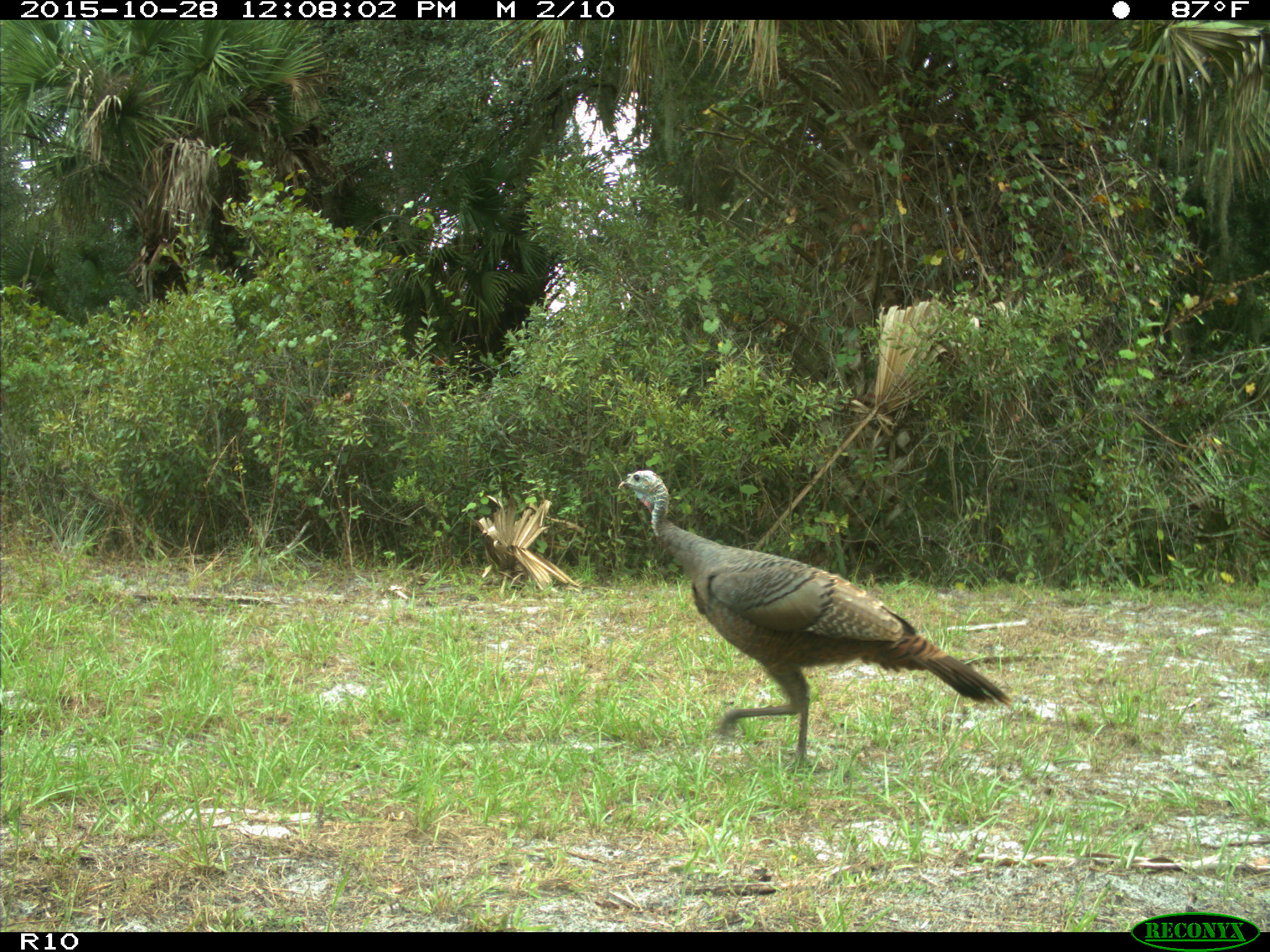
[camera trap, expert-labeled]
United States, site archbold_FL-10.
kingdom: Animalia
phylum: Chordata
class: Aves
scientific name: Aves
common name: birds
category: unidentified bird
Unidentified bird (birds) (Aves).